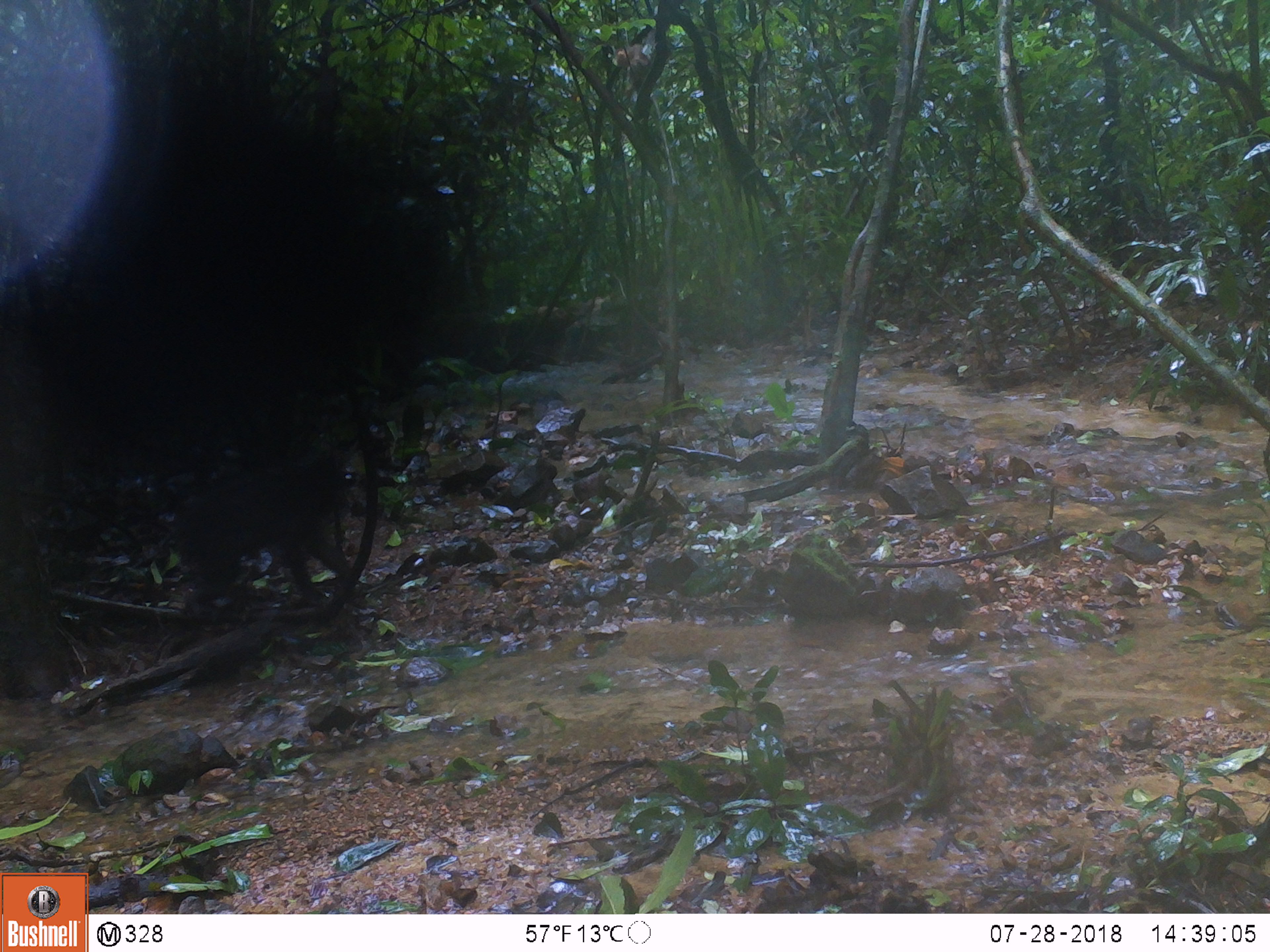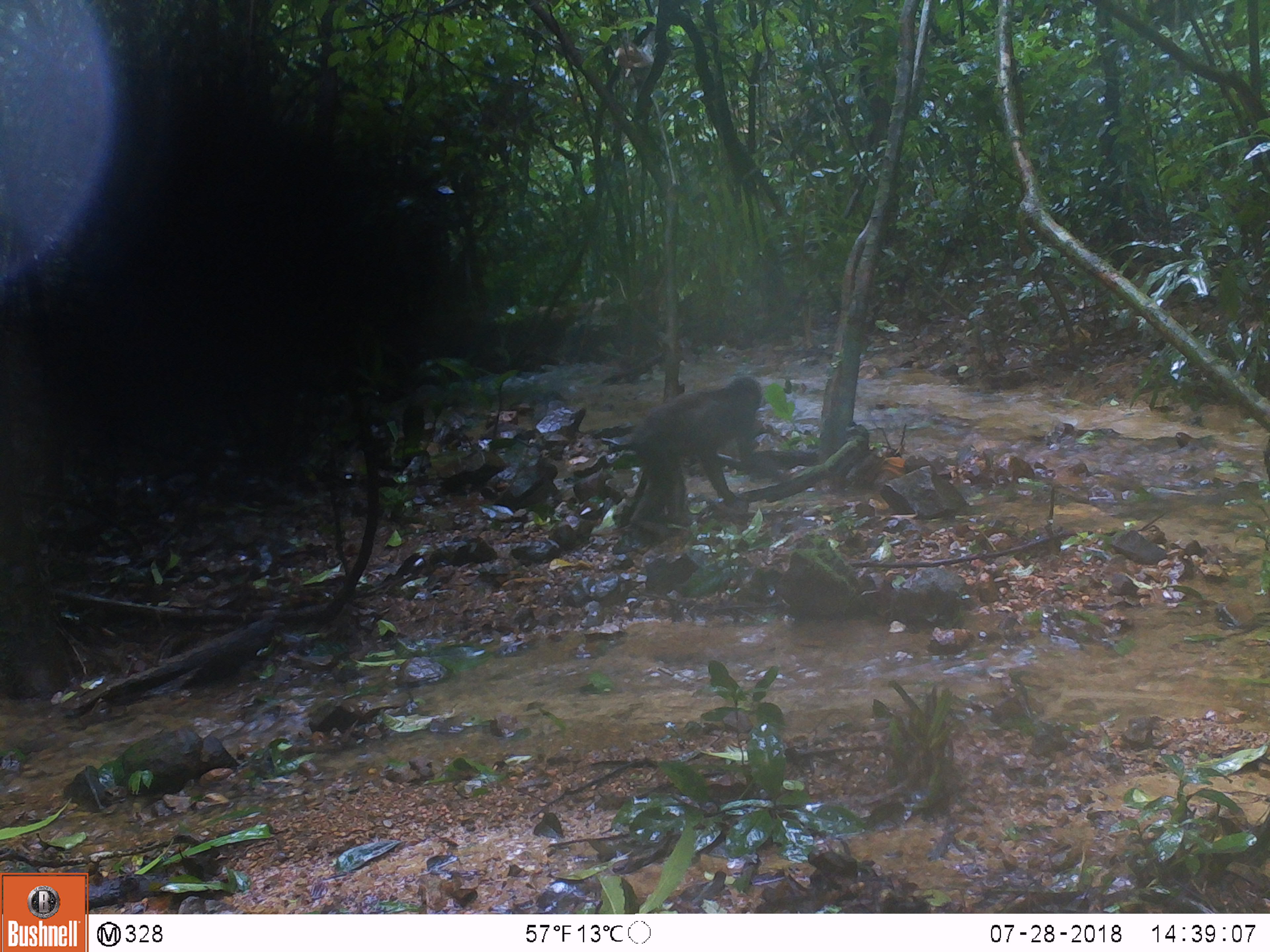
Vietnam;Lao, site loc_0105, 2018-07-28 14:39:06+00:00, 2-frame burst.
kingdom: Animalia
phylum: Chordata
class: Mammalia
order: Primates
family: Cercopithecidae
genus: Macaca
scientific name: Macaca arctoides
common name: stump-tailed macaque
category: stump tailed macaque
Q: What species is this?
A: Stump tailed macaque (stump-tailed macaque) (Macaca arctoides).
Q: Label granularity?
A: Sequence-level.